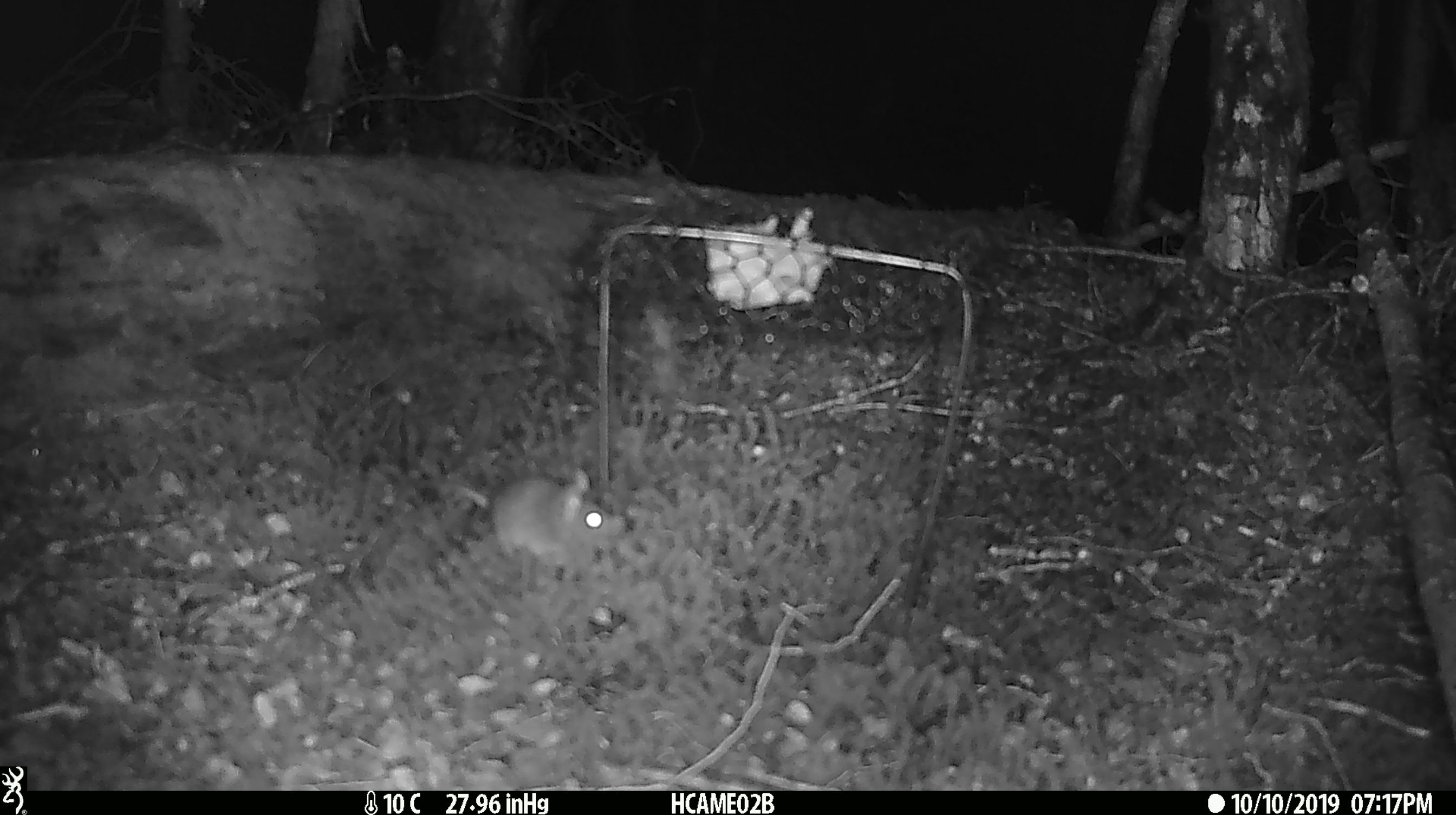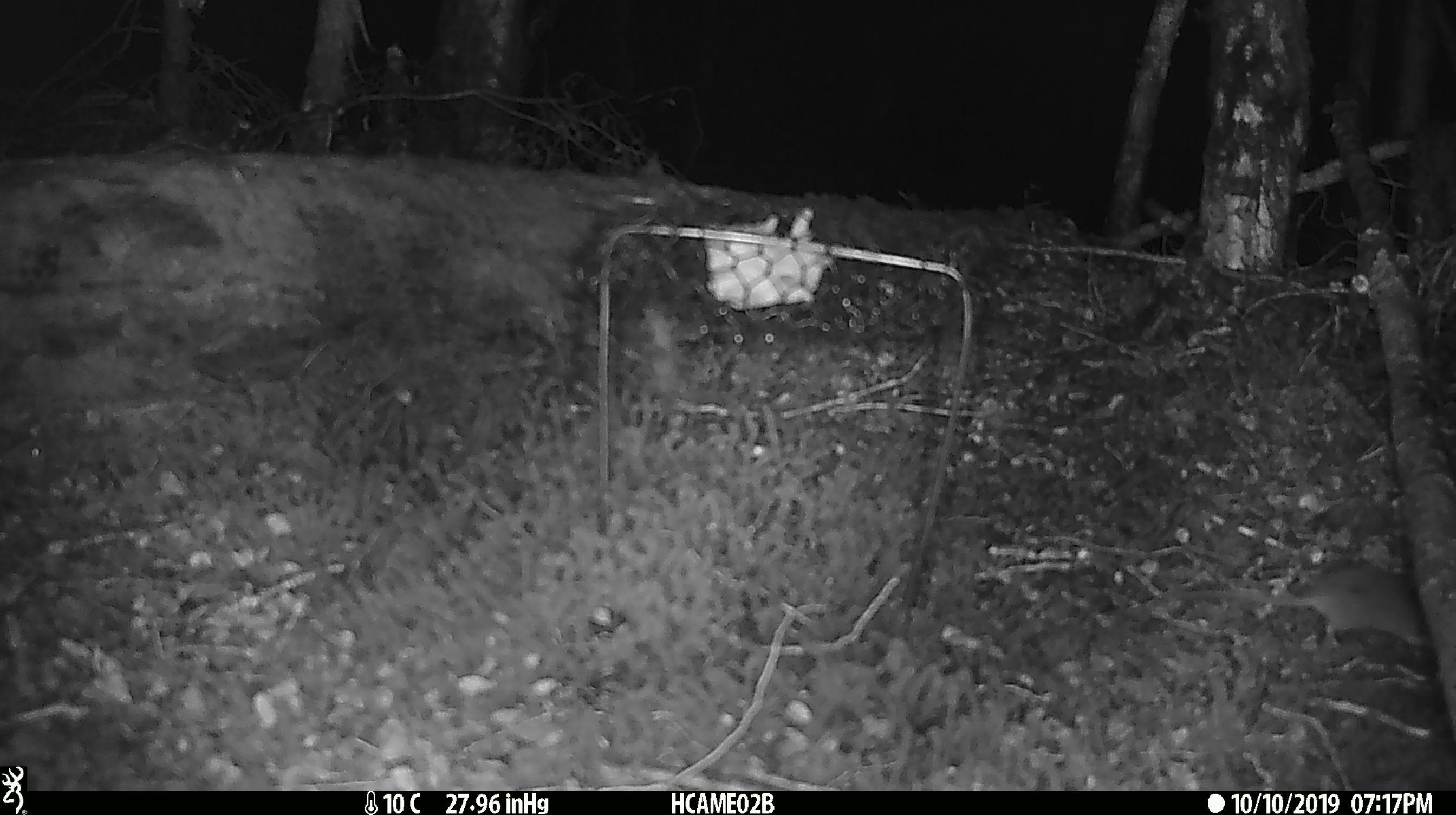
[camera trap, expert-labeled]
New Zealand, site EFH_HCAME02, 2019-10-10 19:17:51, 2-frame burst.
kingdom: Animalia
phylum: Chordata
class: Mammalia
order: Rodentia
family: Muridae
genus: Mus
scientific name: Mus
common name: mouse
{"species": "mouse (Mus)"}